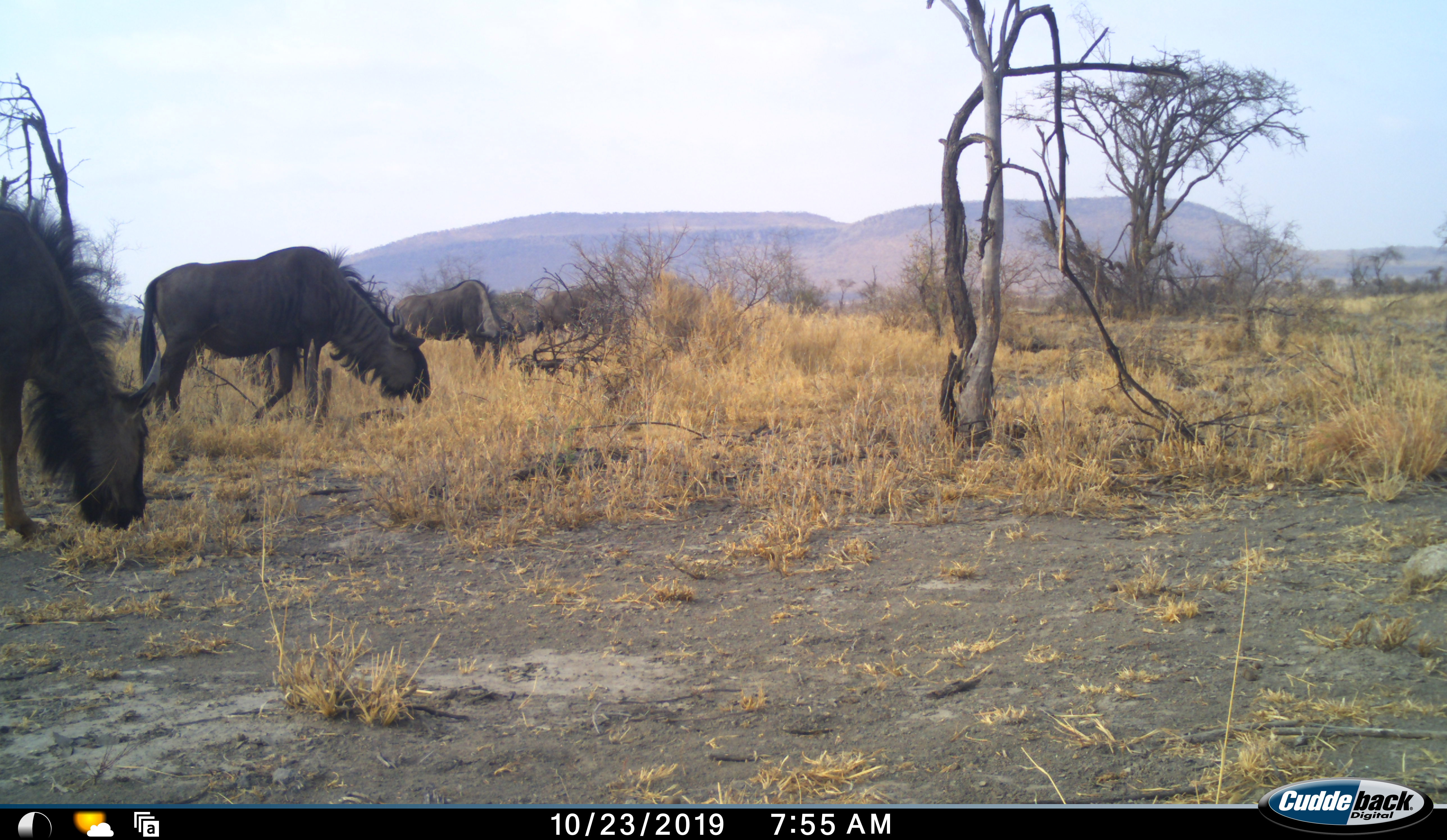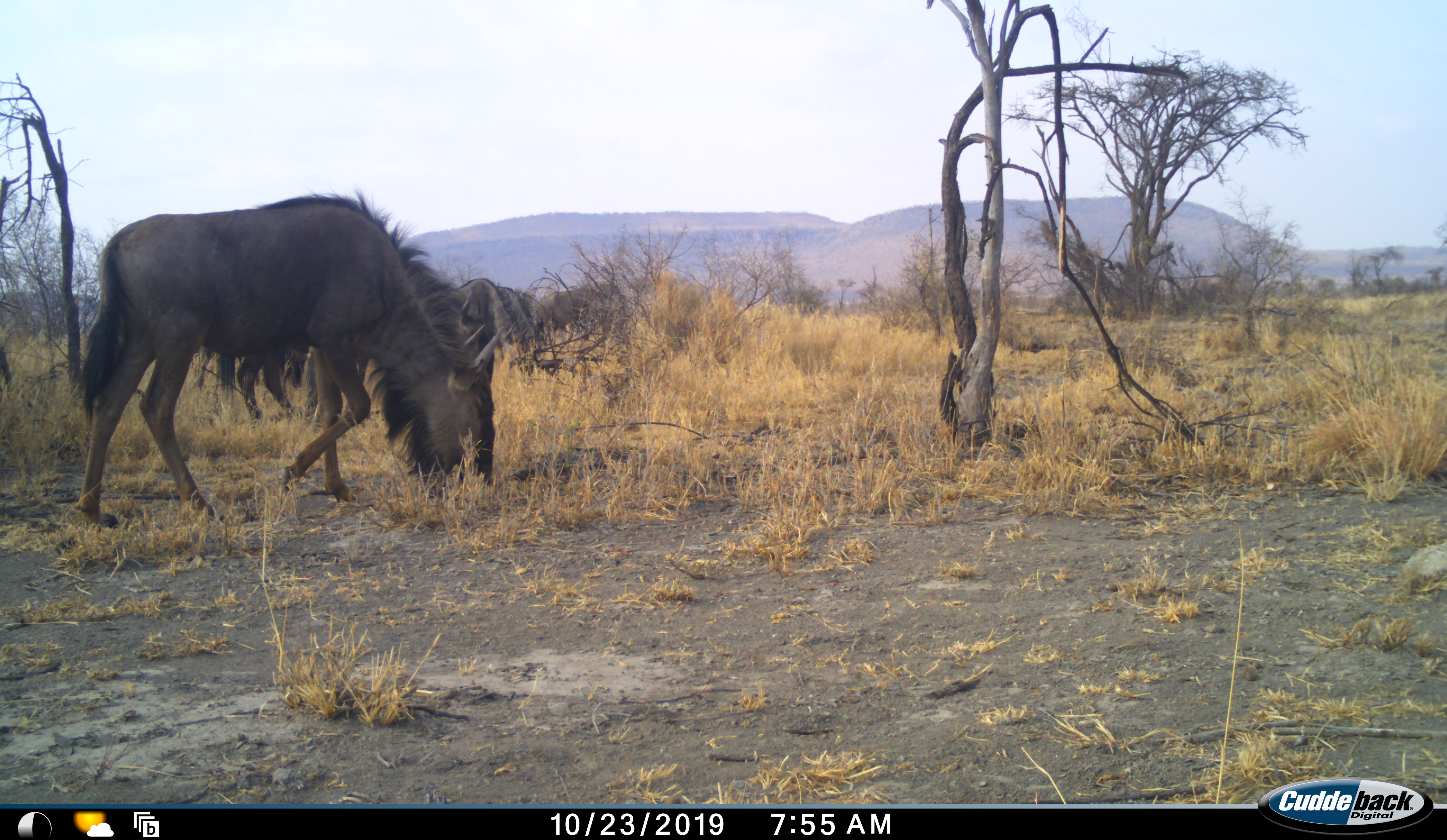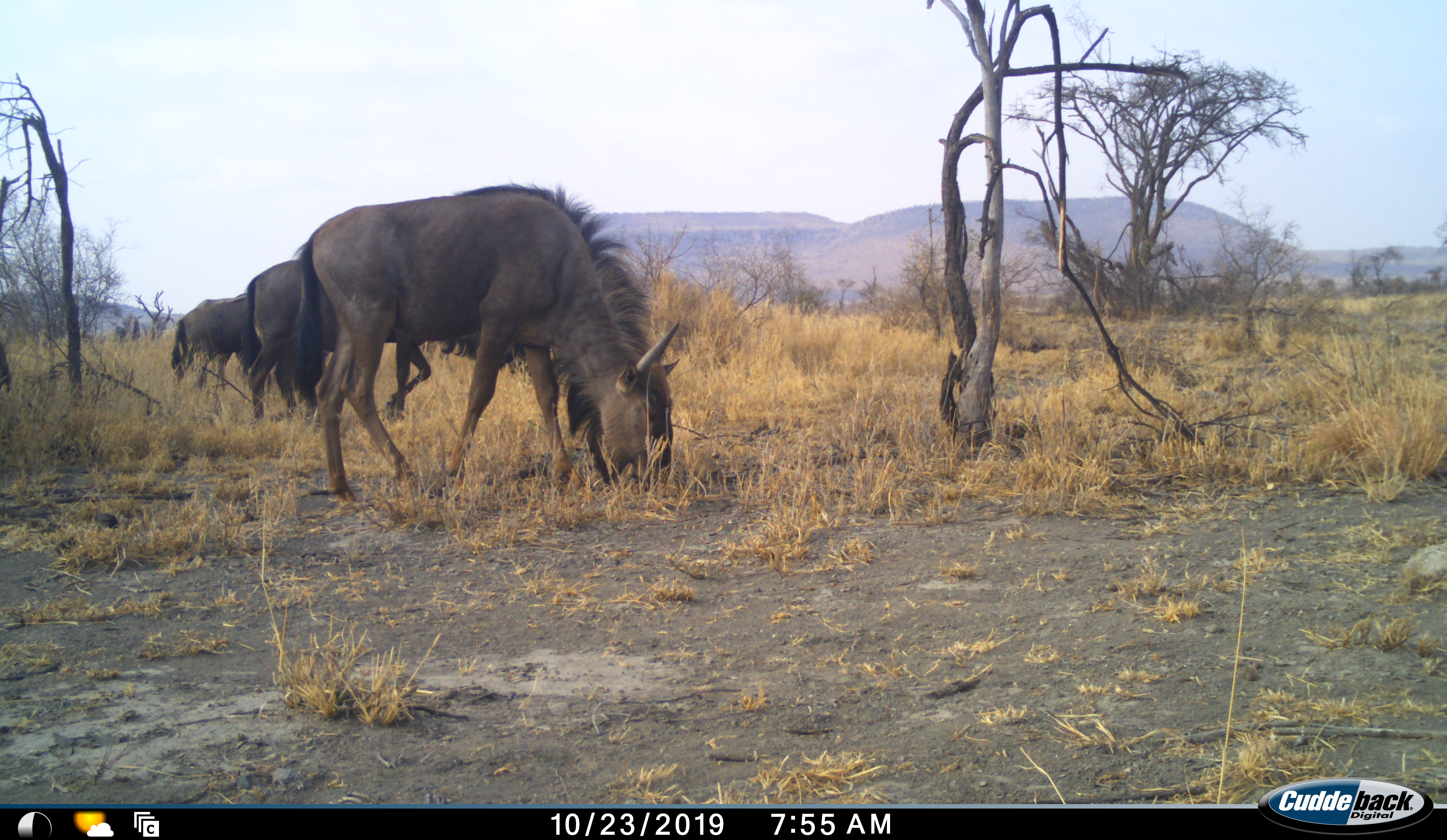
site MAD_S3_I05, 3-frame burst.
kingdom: Animalia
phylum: Chordata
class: Mammalia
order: Artiodactyla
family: Bovidae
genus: Connochaetes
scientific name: Connochaetes taurinus taurinus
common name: blue wildebeest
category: wildebeestblue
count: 4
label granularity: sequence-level